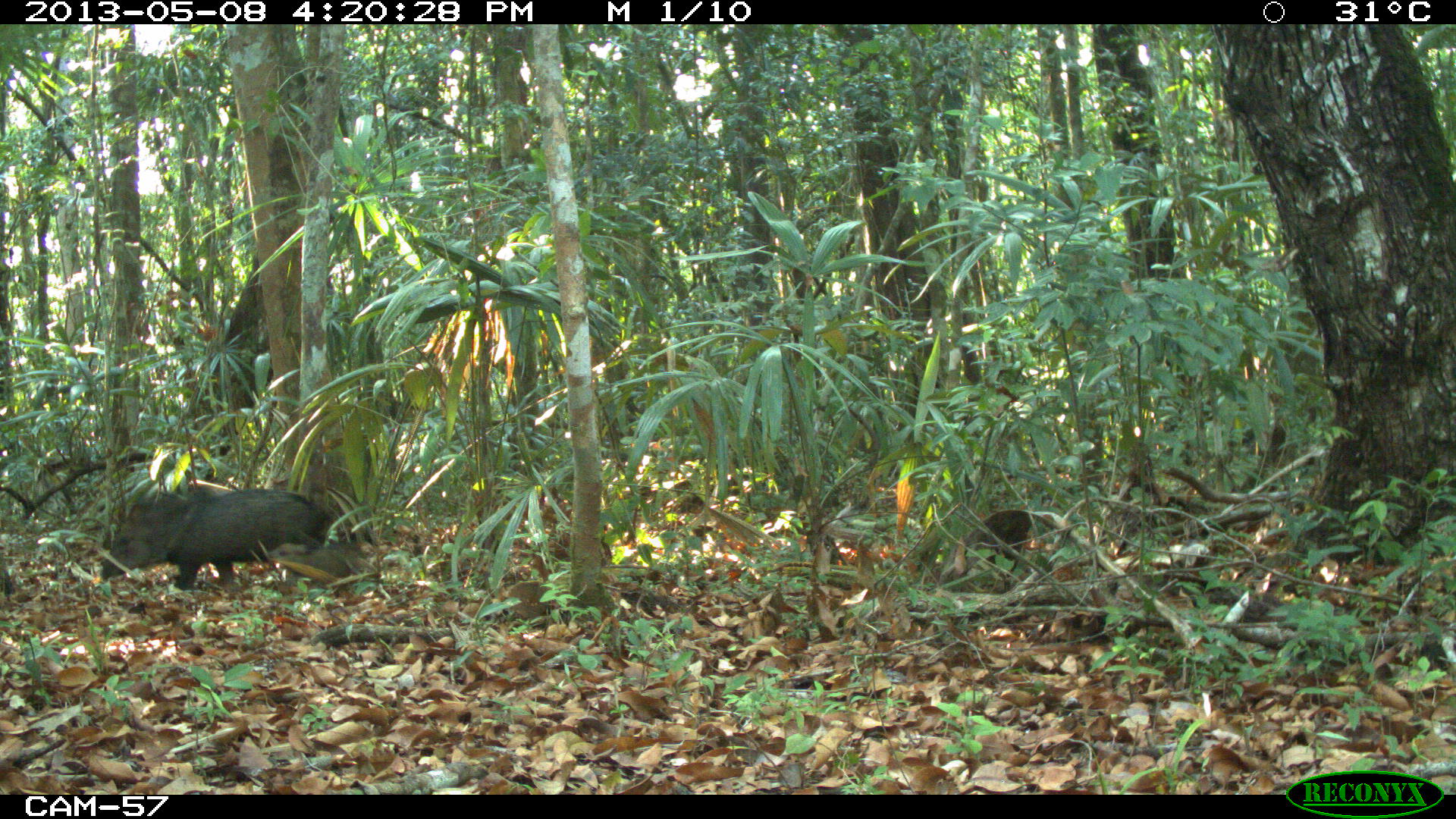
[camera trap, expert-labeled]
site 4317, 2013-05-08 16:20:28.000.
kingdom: Animalia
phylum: Chordata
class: Mammalia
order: Artiodactyla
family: Tayassuidae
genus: Pecari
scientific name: Pecari tajacu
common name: collared peccary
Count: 1.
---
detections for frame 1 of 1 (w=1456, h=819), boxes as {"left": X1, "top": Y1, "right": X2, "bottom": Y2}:
pecari tajacu: {"left": 98, "top": 483, "right": 362, "bottom": 593}; {"left": 958, "top": 509, "right": 1034, "bottom": 579}